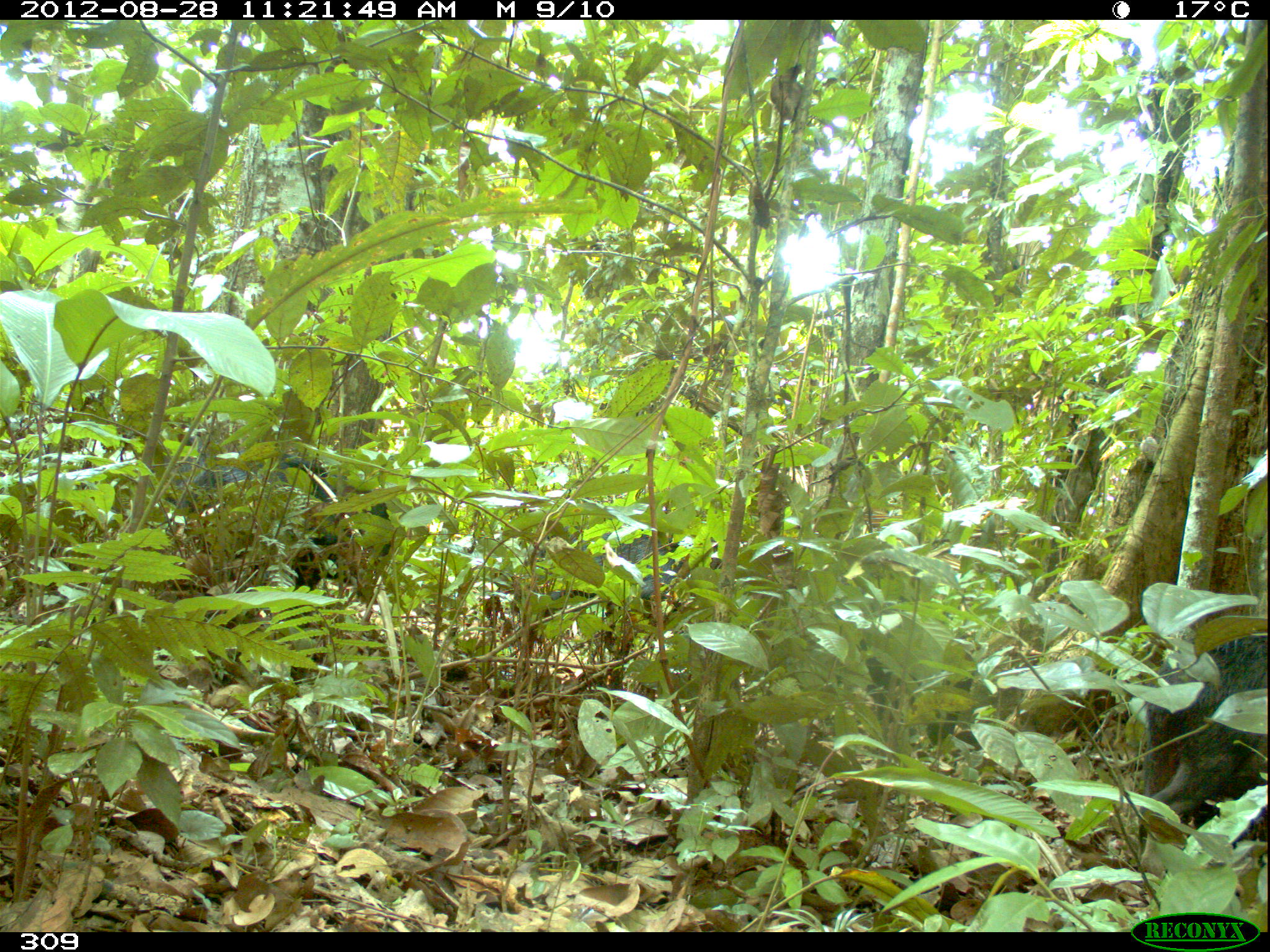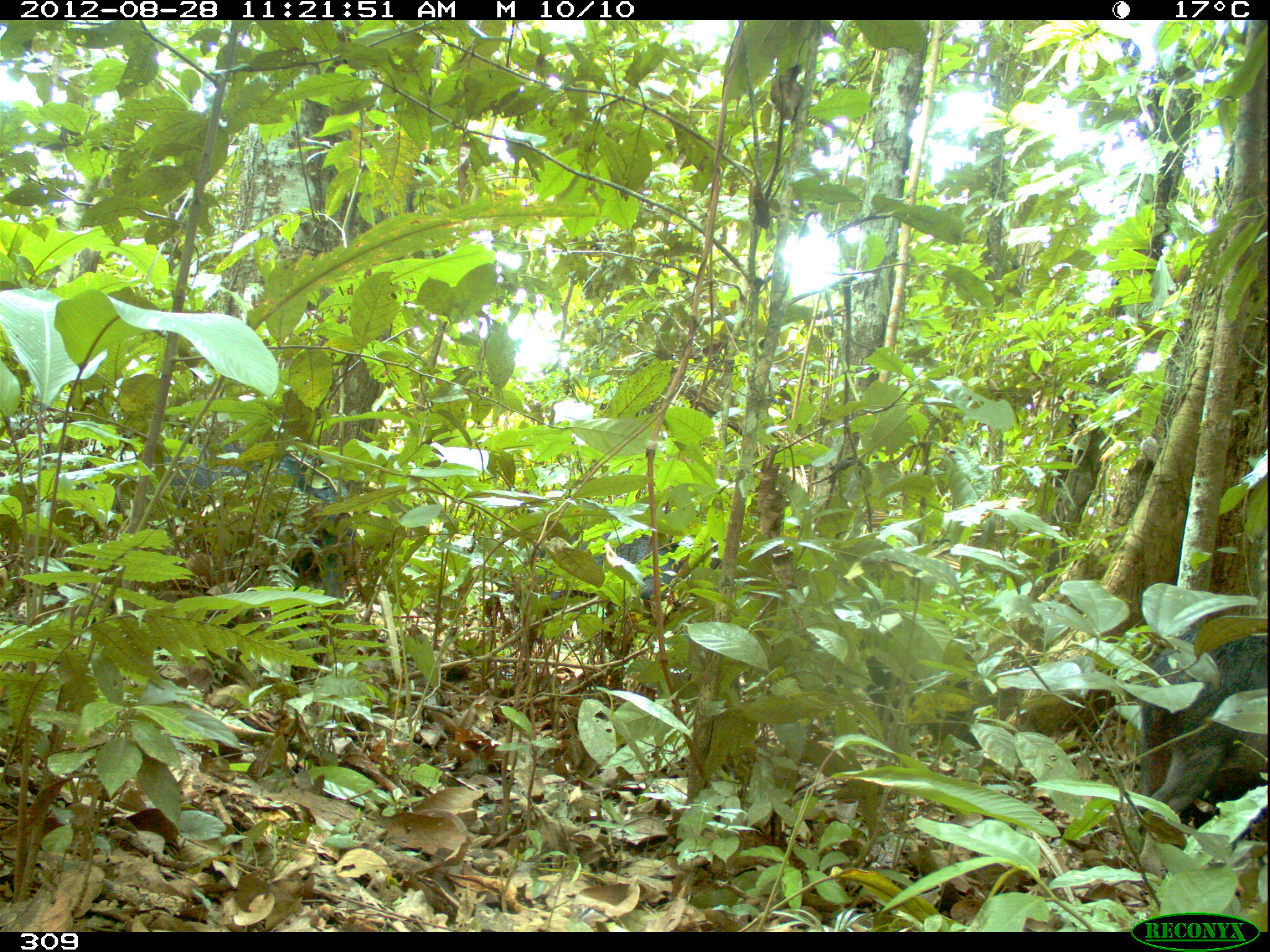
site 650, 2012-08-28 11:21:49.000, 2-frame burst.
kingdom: Animalia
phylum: Chordata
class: Mammalia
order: Artiodactyla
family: Tayassuidae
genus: Tayassu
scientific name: Tayassu pecari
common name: white-lipped peccary